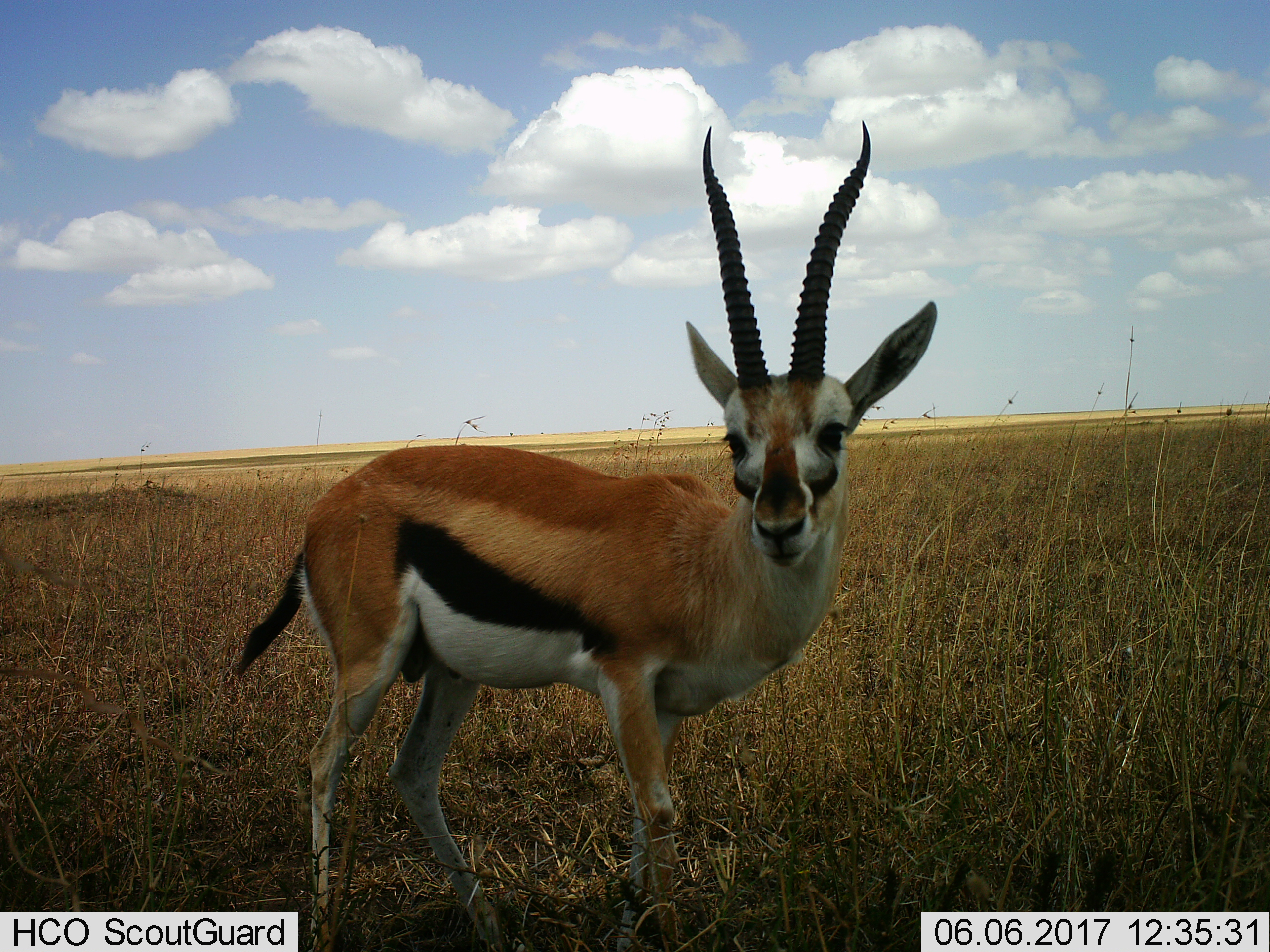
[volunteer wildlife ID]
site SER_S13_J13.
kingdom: Animalia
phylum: Chordata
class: Mammalia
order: Artiodactyla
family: Bovidae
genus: Eudorcas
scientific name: Eudorcas thomsonii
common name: thomson's gazelle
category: gazellethomsons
Gazellethomsons (thomson's gazelle) (Eudorcas thomsonii), count 1. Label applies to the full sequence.